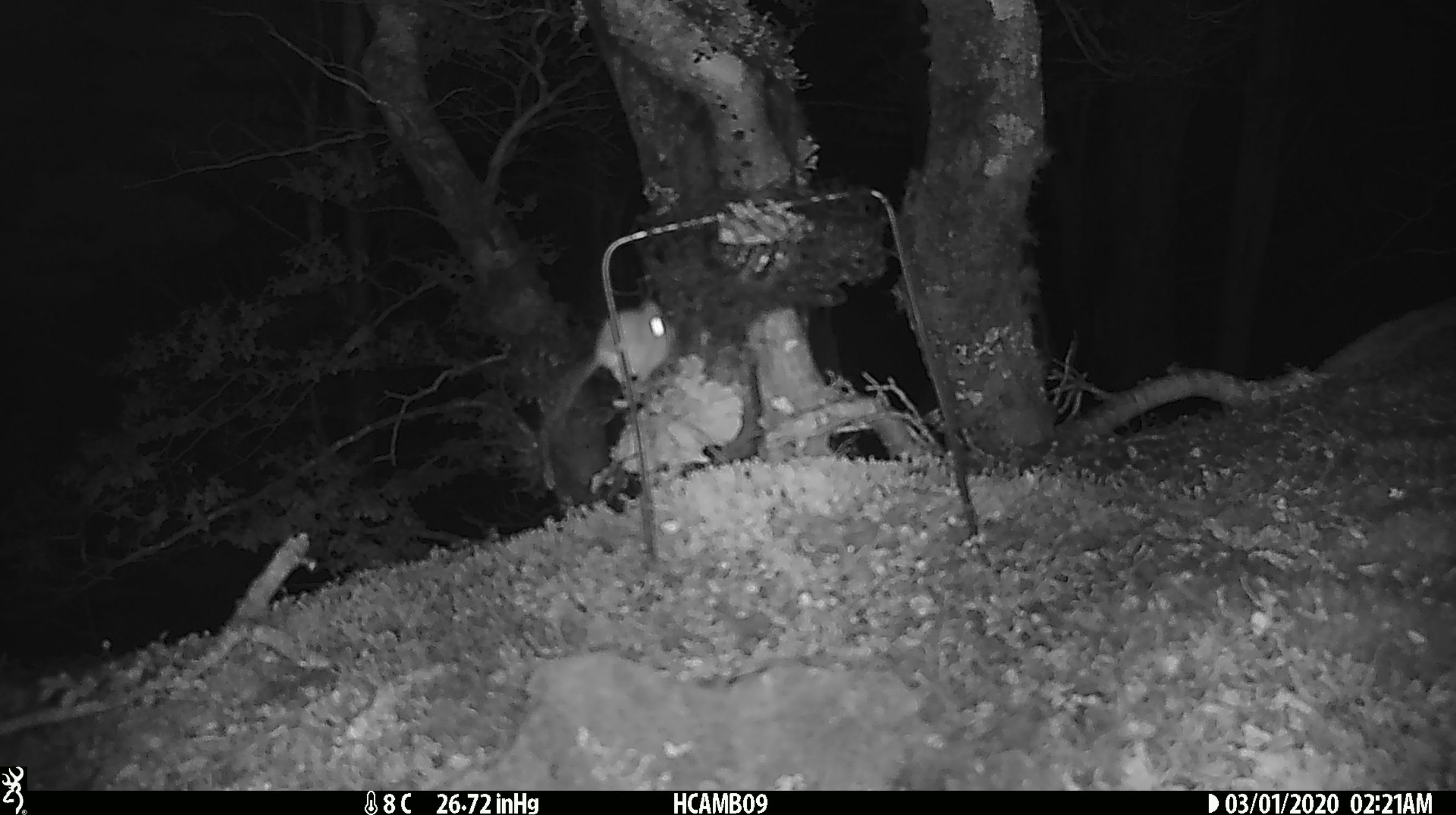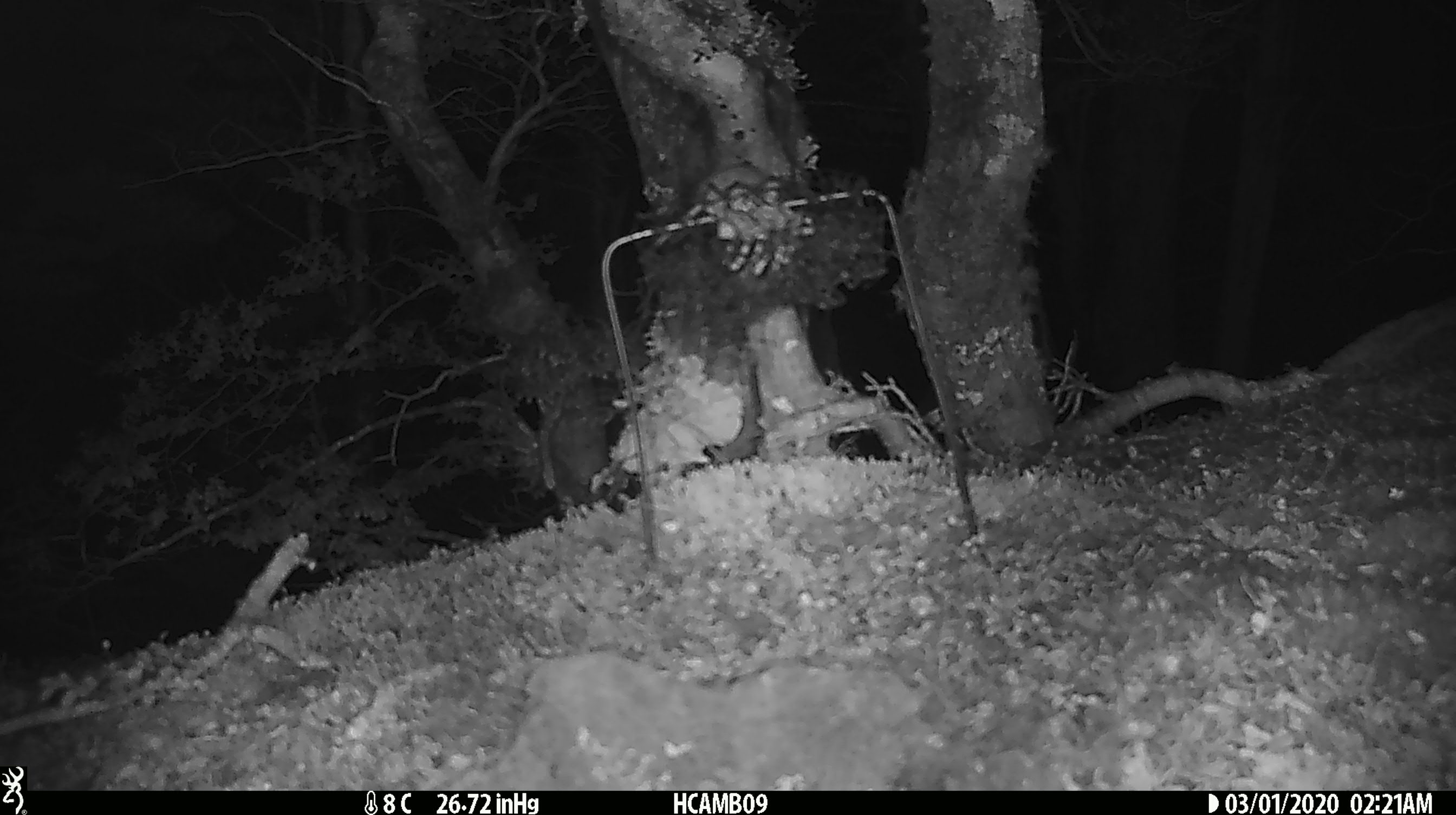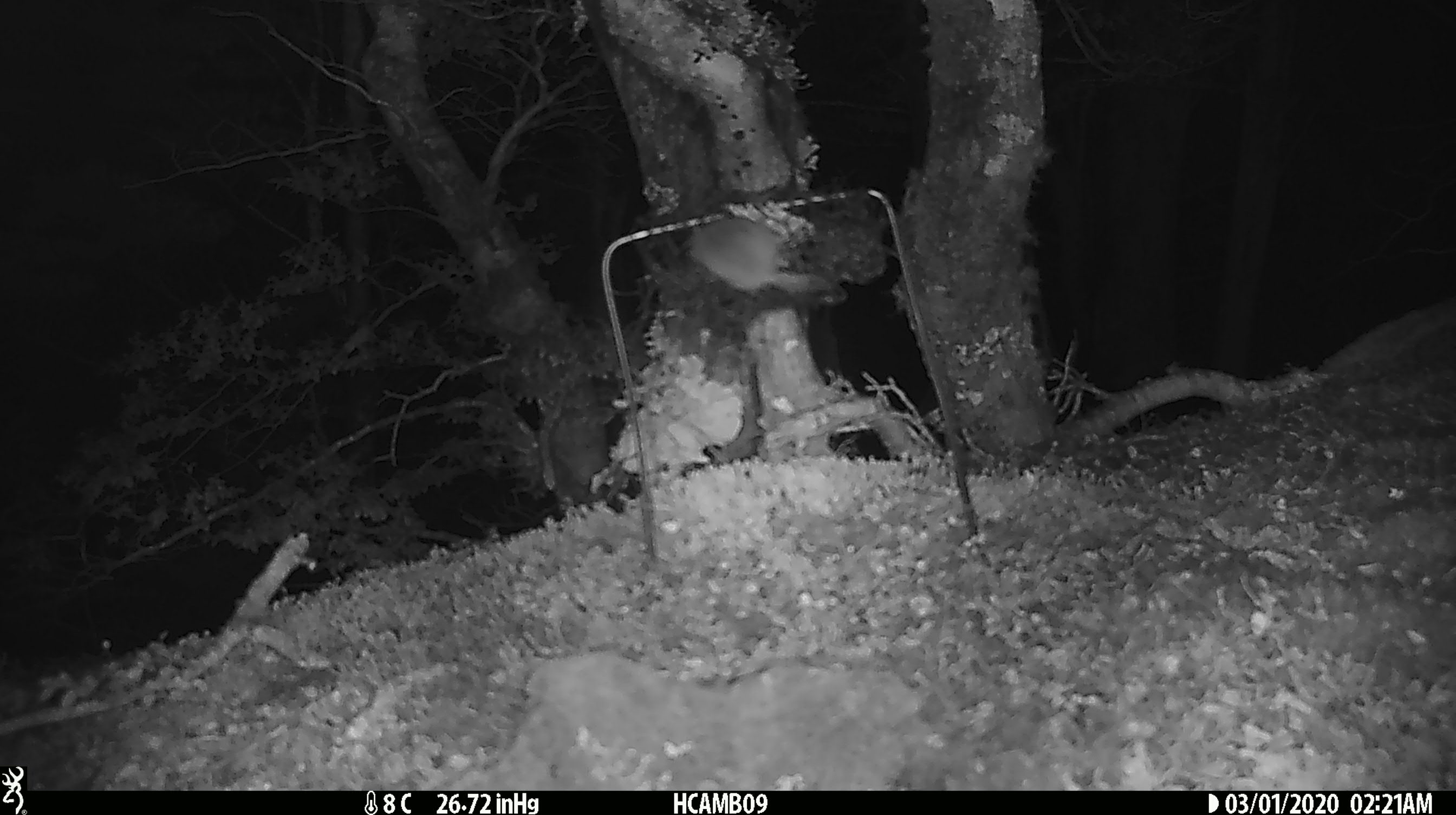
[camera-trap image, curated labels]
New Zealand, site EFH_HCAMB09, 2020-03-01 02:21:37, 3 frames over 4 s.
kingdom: Animalia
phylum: Chordata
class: Mammalia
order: Rodentia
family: Muridae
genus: Mus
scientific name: Mus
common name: mouse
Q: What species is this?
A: Mouse (Mus).